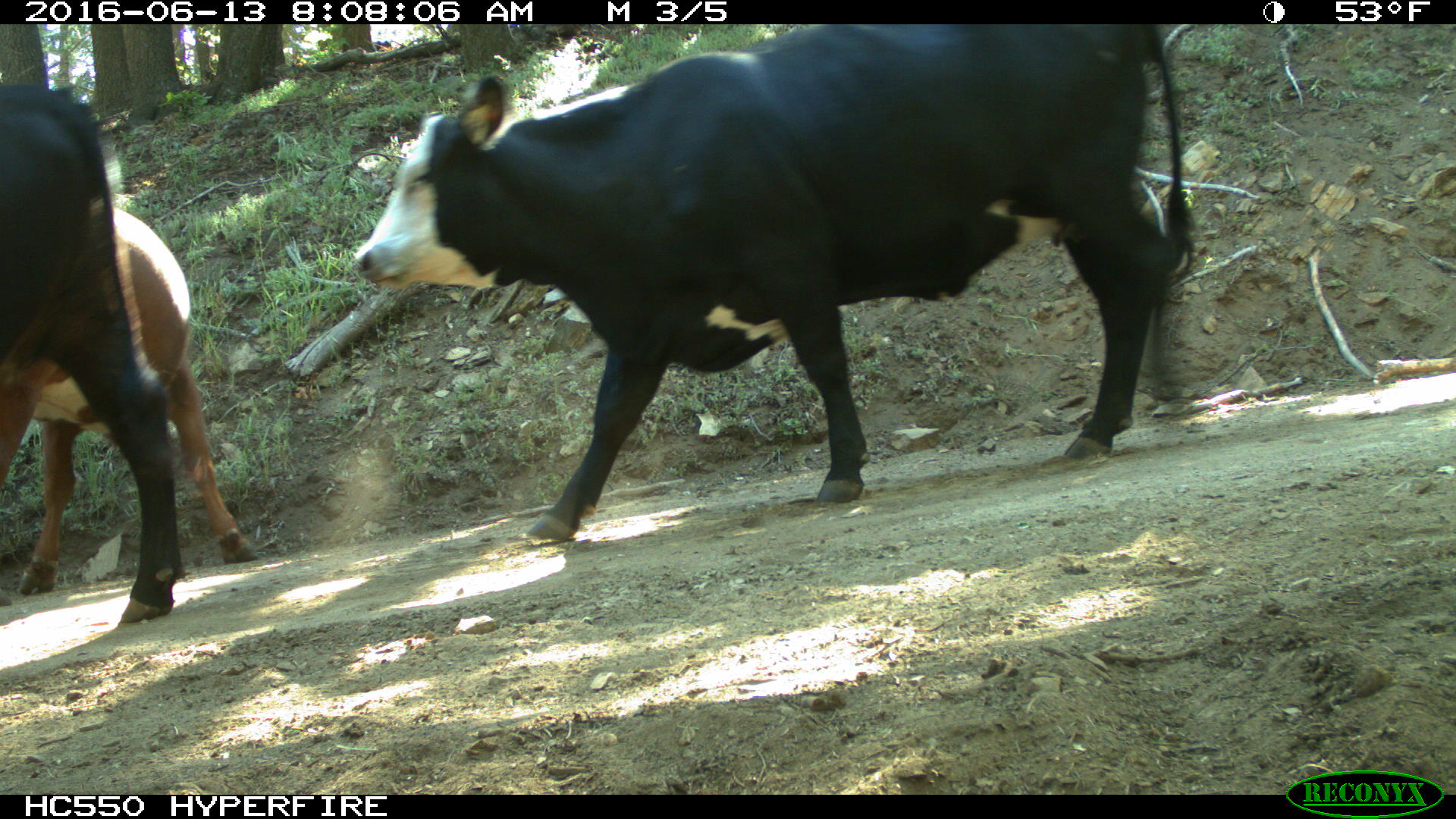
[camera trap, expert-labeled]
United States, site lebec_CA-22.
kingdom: Animalia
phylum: Chordata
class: Mammalia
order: Artiodactyla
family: Bovidae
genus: Bos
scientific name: Bos taurus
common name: domestic cow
Bos taurus (domestic cow).